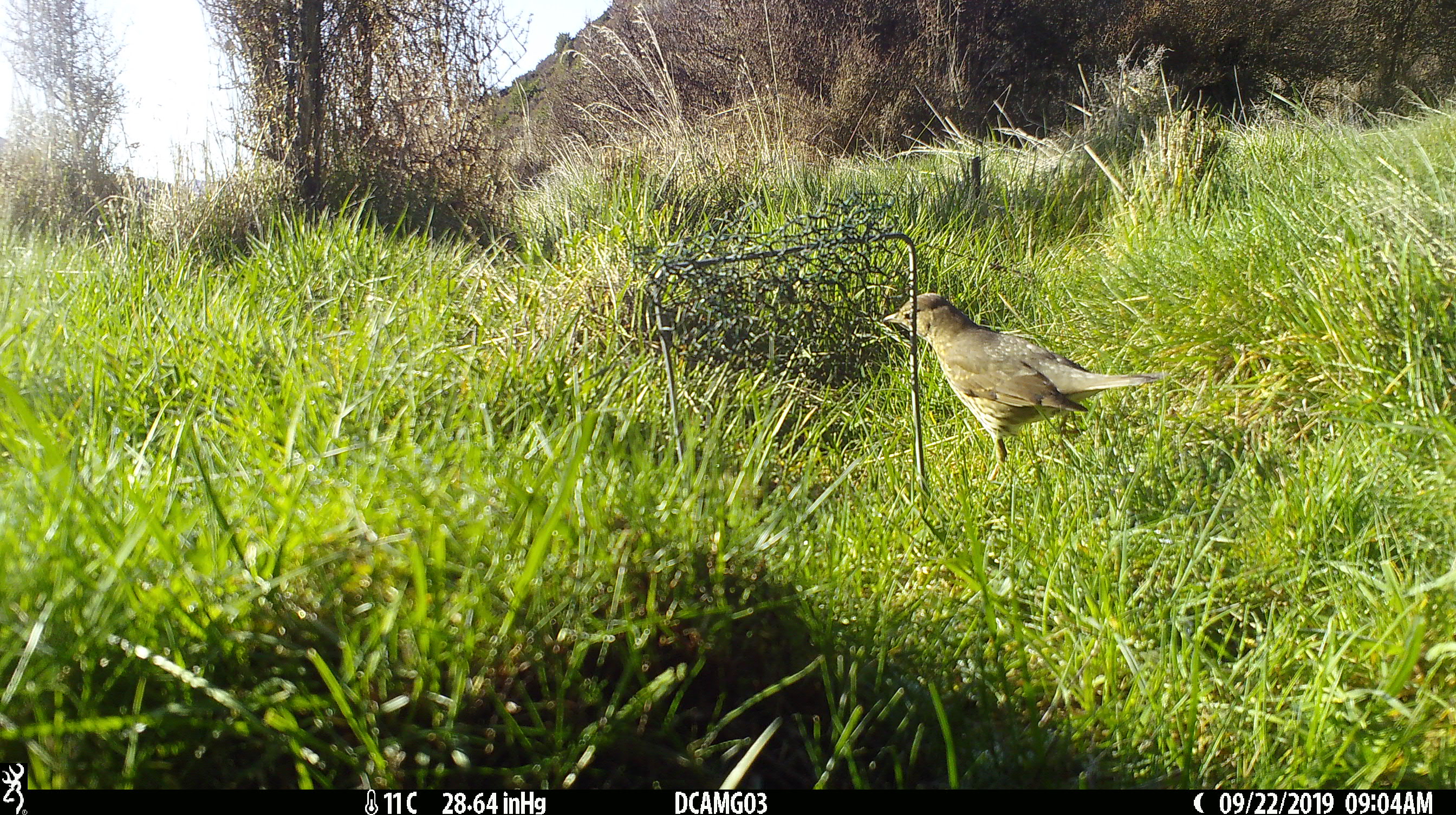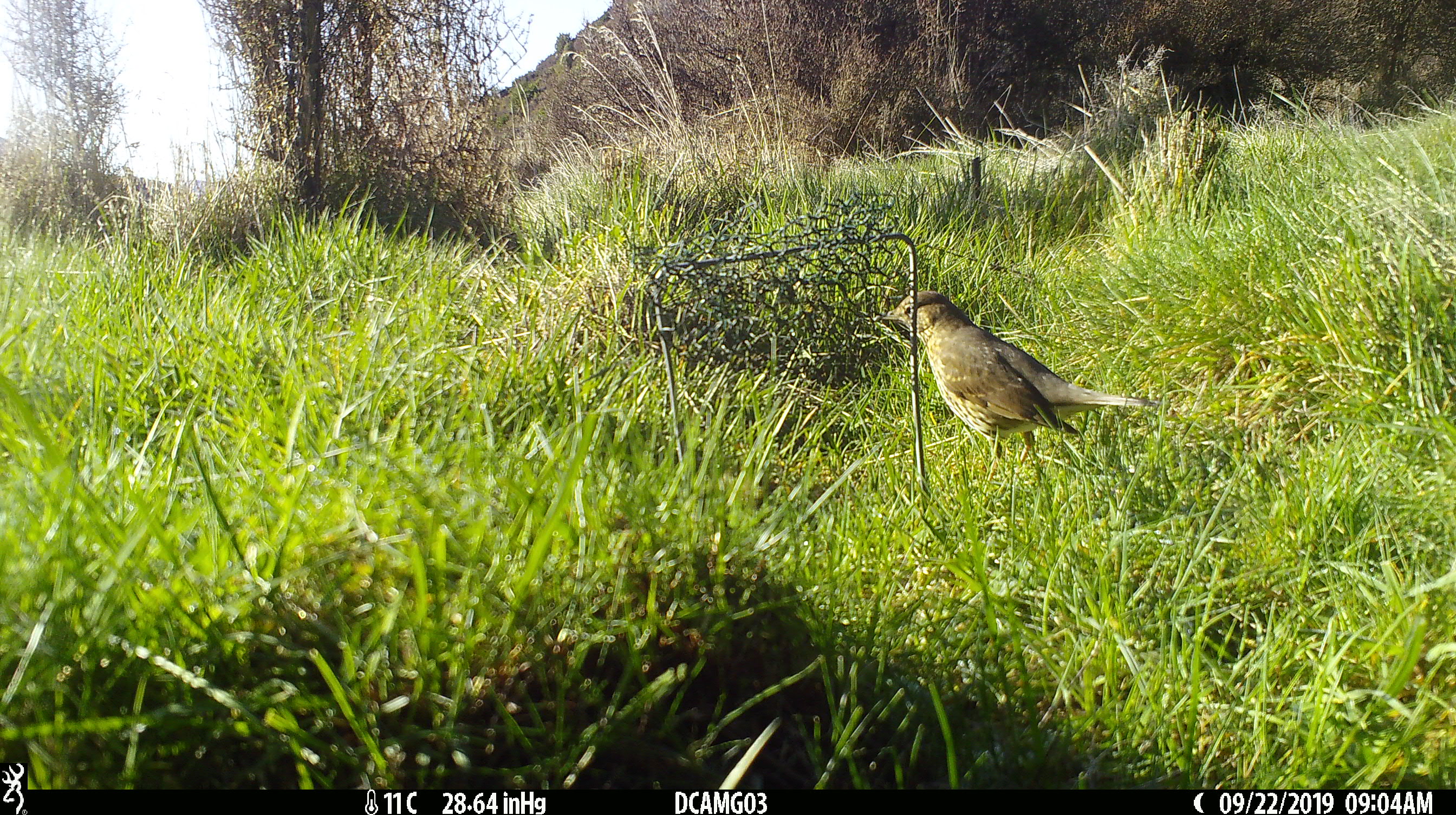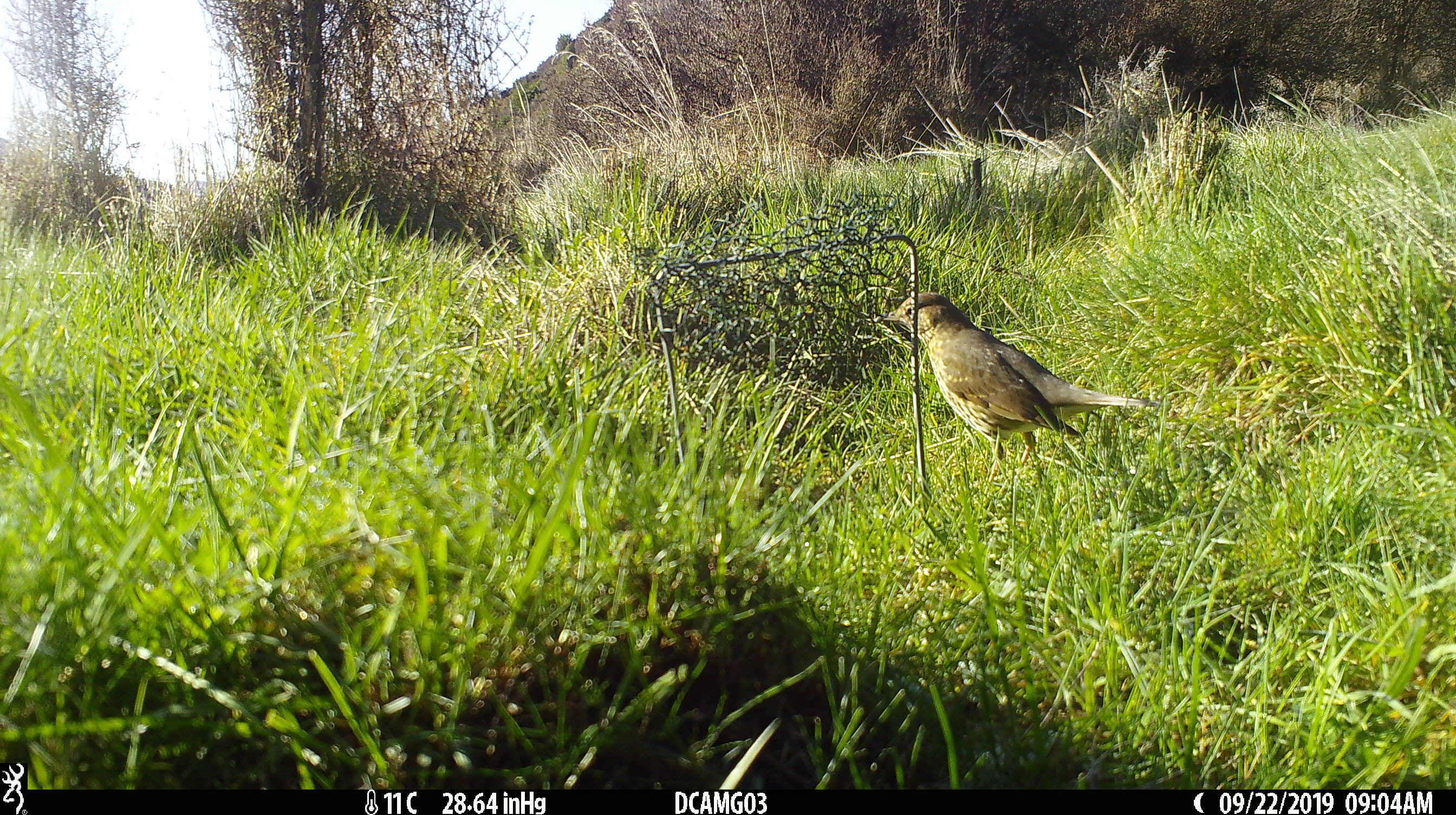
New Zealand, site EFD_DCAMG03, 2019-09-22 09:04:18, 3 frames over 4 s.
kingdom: Animalia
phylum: Chordata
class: Aves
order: Passeriformes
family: Turdidae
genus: Turdus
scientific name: Turdus philomelos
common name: song thrush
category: thrush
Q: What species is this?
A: Thrush (song thrush) (Turdus philomelos).